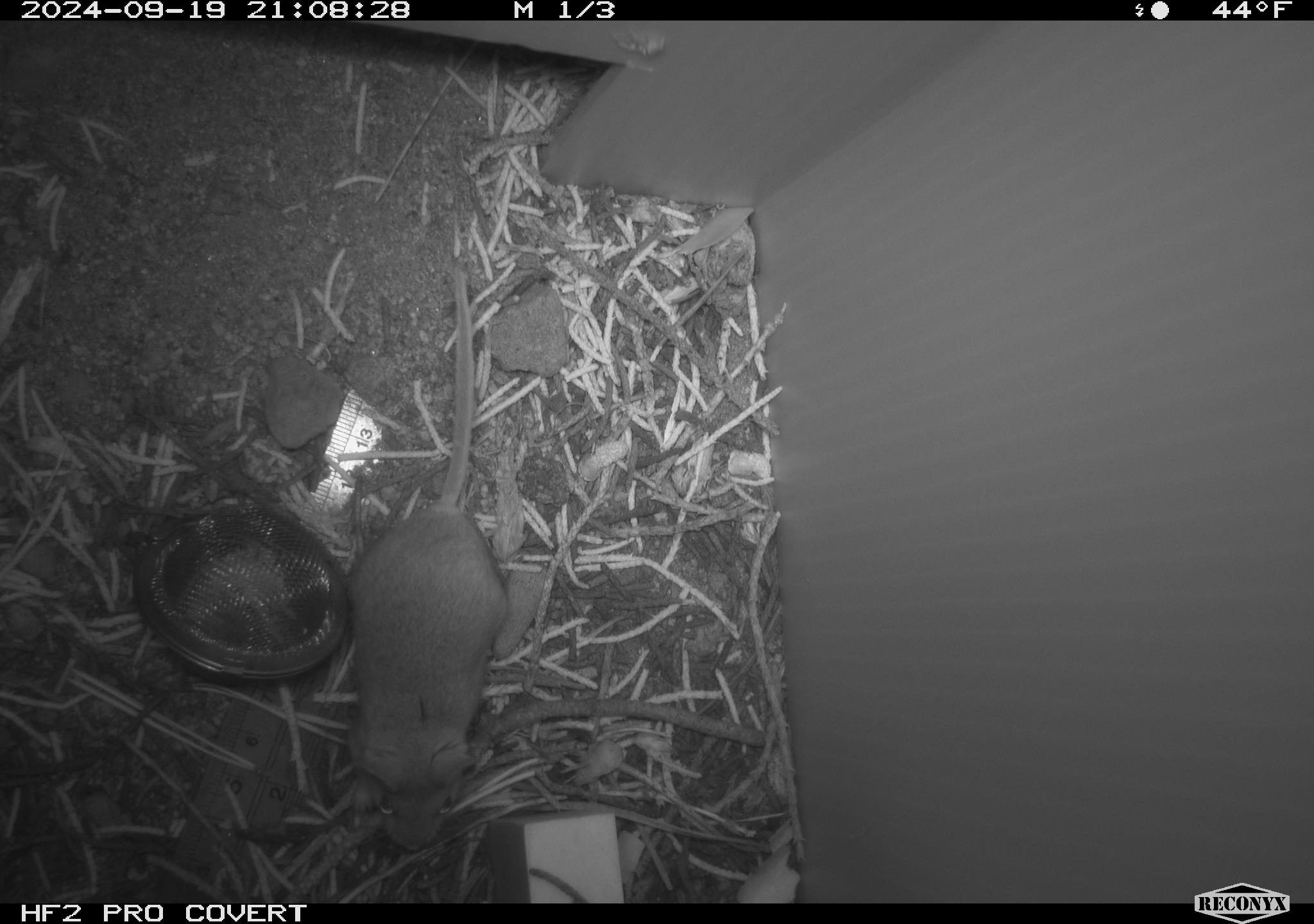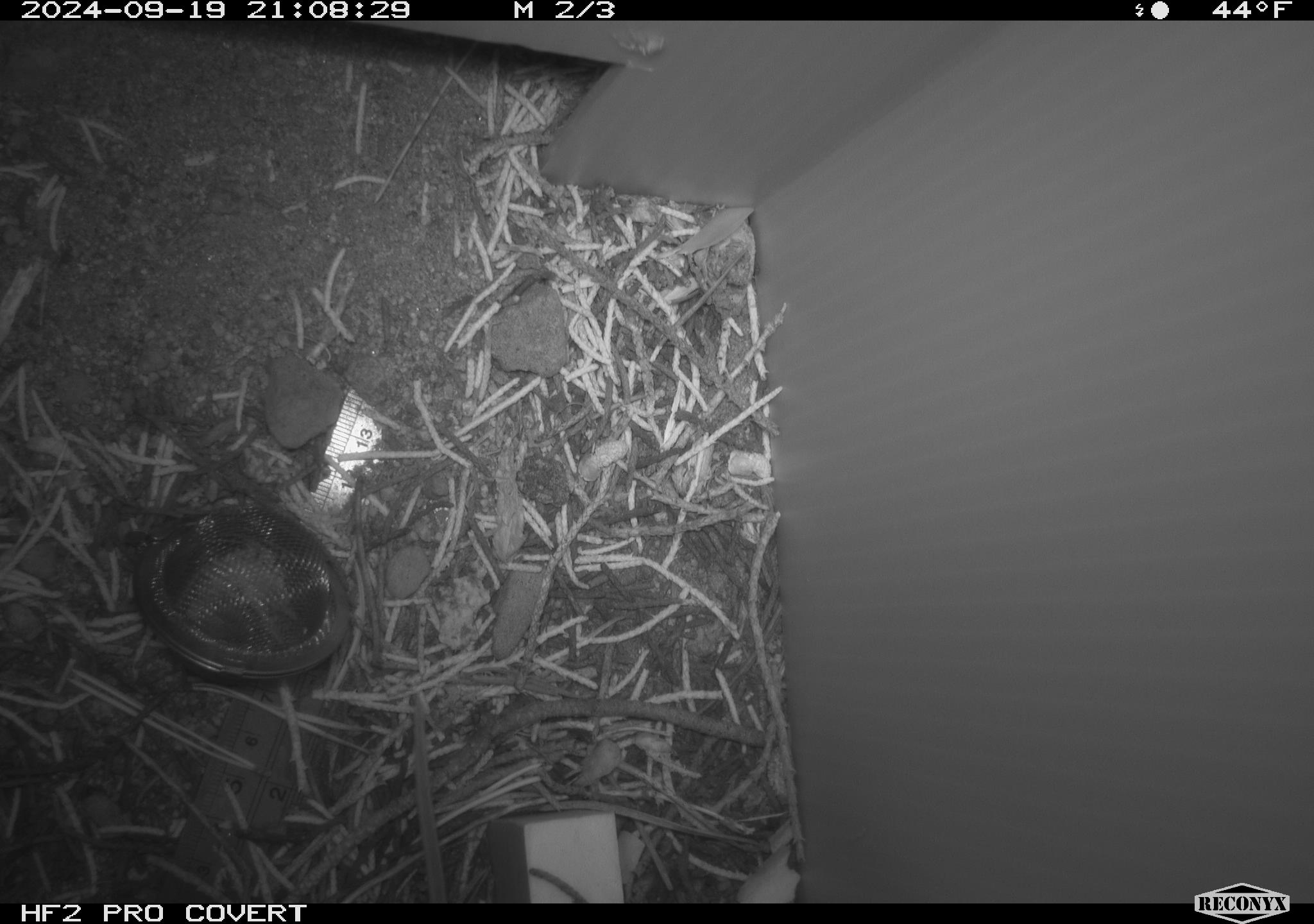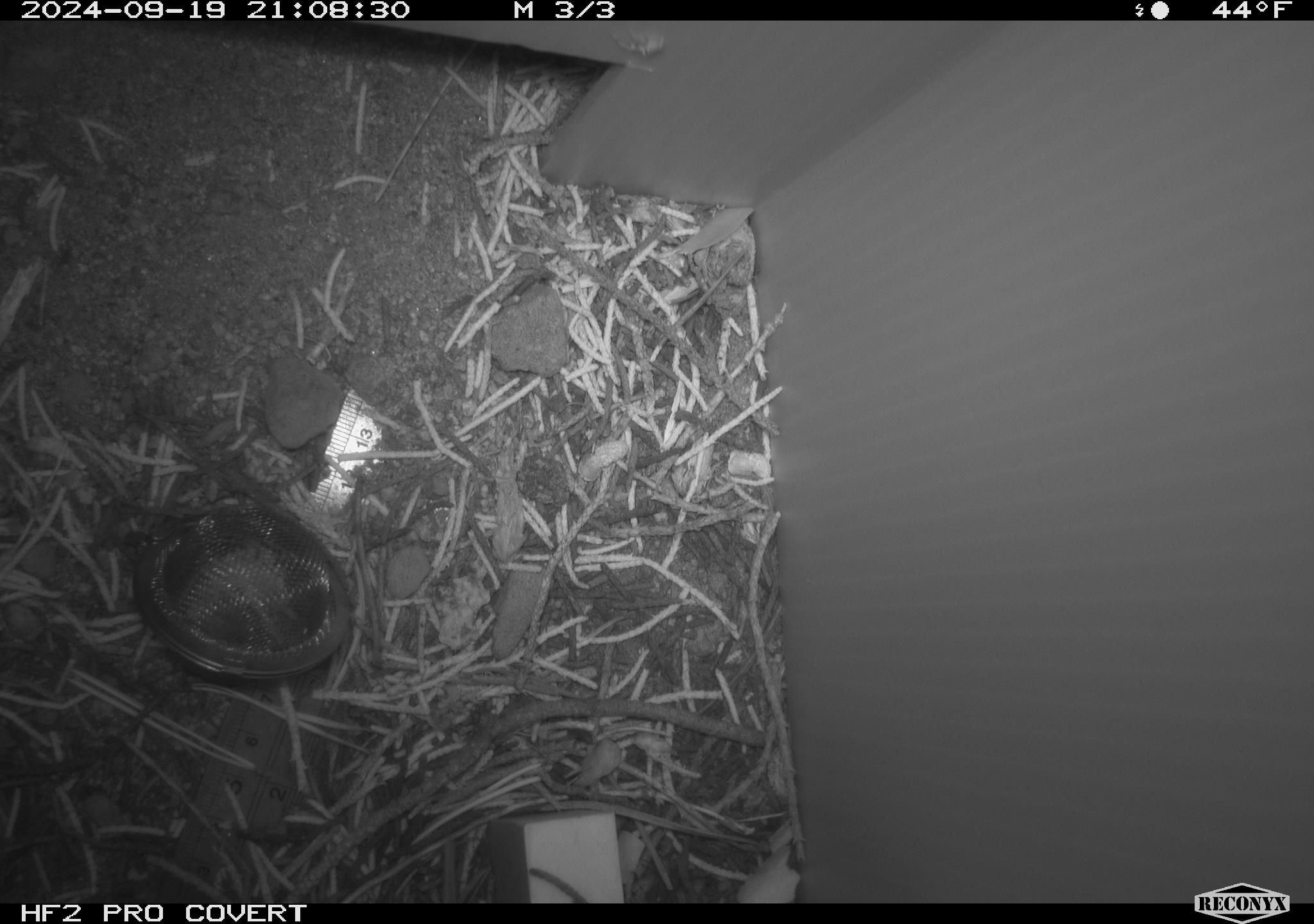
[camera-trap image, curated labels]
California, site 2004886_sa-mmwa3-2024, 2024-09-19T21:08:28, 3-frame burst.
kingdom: Animalia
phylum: Chordata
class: Mammalia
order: Rodentia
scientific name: Rodentia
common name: mouse species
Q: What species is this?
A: Mouse species (Rodentia).